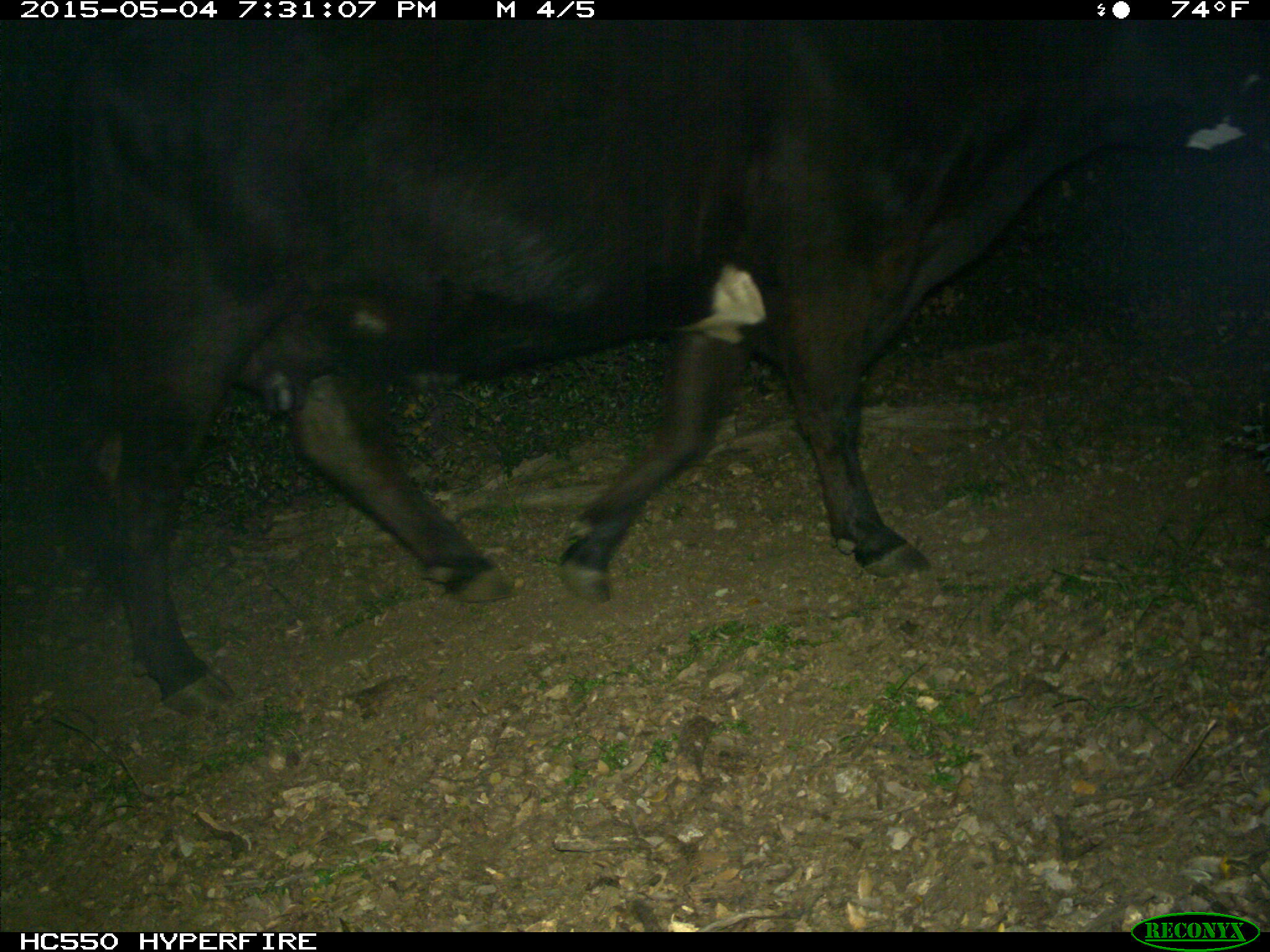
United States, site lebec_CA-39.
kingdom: Animalia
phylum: Chordata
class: Mammalia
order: Artiodactyla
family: Bovidae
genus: Bos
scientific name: Bos taurus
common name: domestic cow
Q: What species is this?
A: Bos taurus (domestic cow).